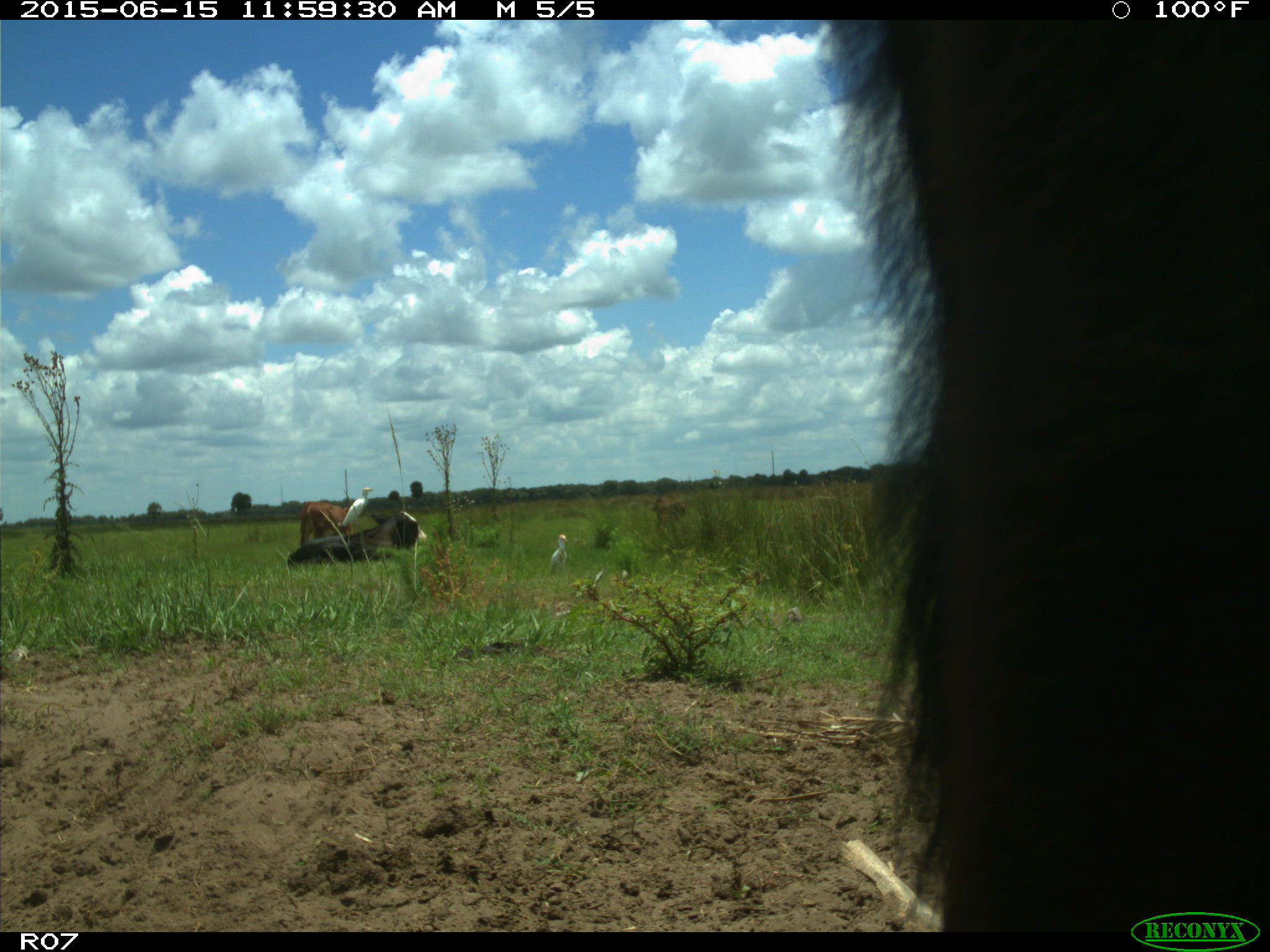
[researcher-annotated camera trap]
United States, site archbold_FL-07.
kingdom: Animalia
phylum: Chordata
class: Mammalia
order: Artiodactyla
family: Bovidae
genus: Bos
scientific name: Bos taurus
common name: domestic cow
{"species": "Bos taurus (domestic cow)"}